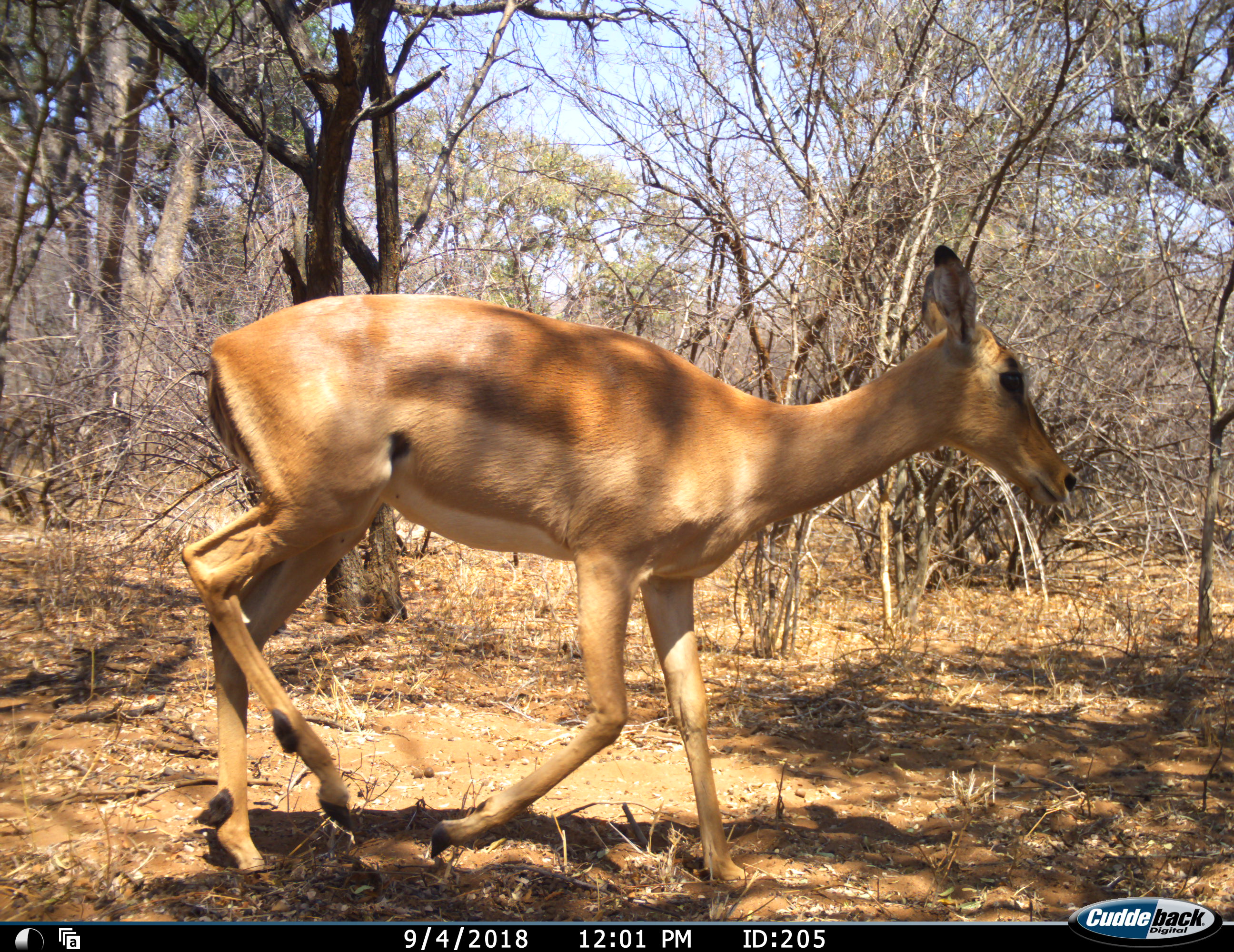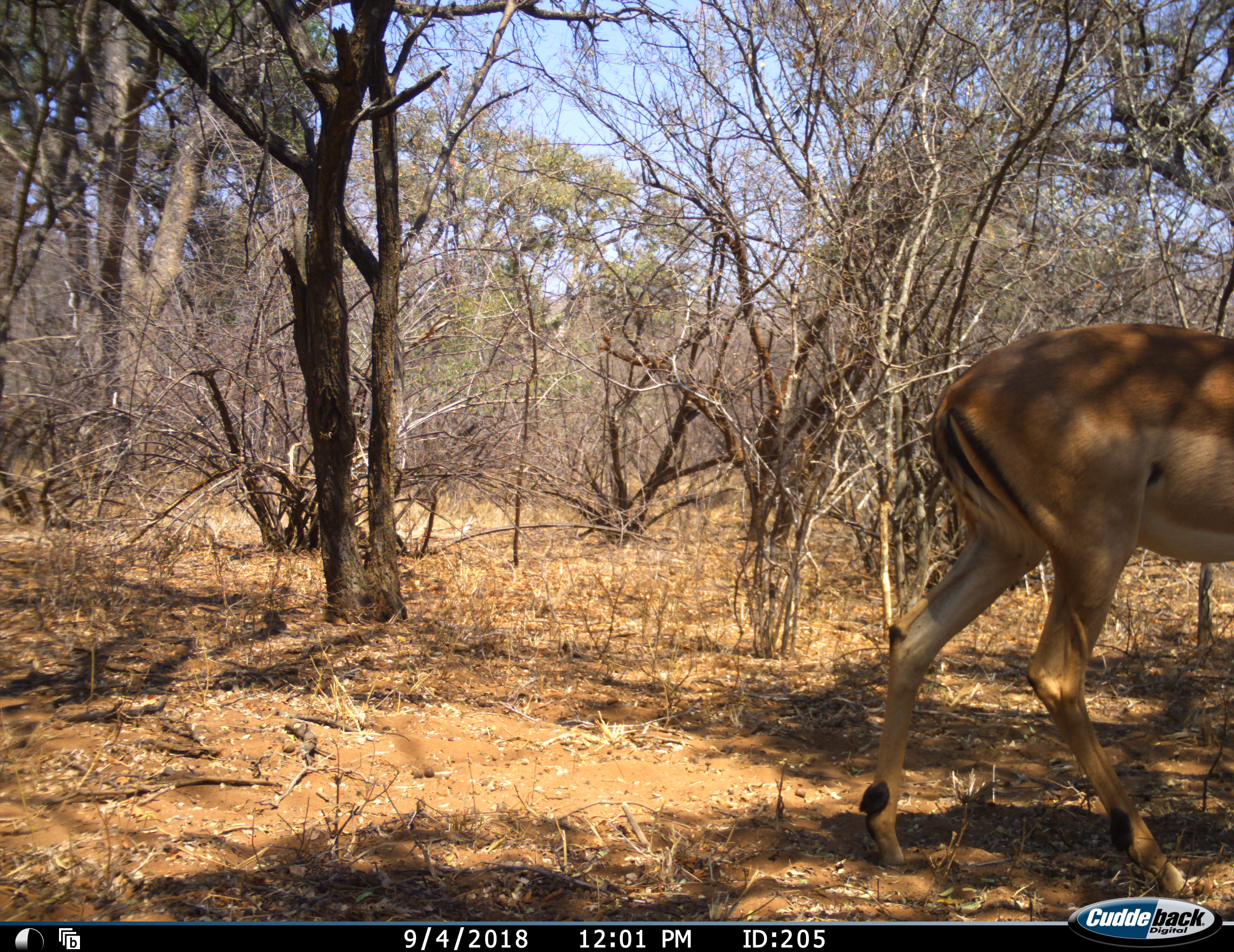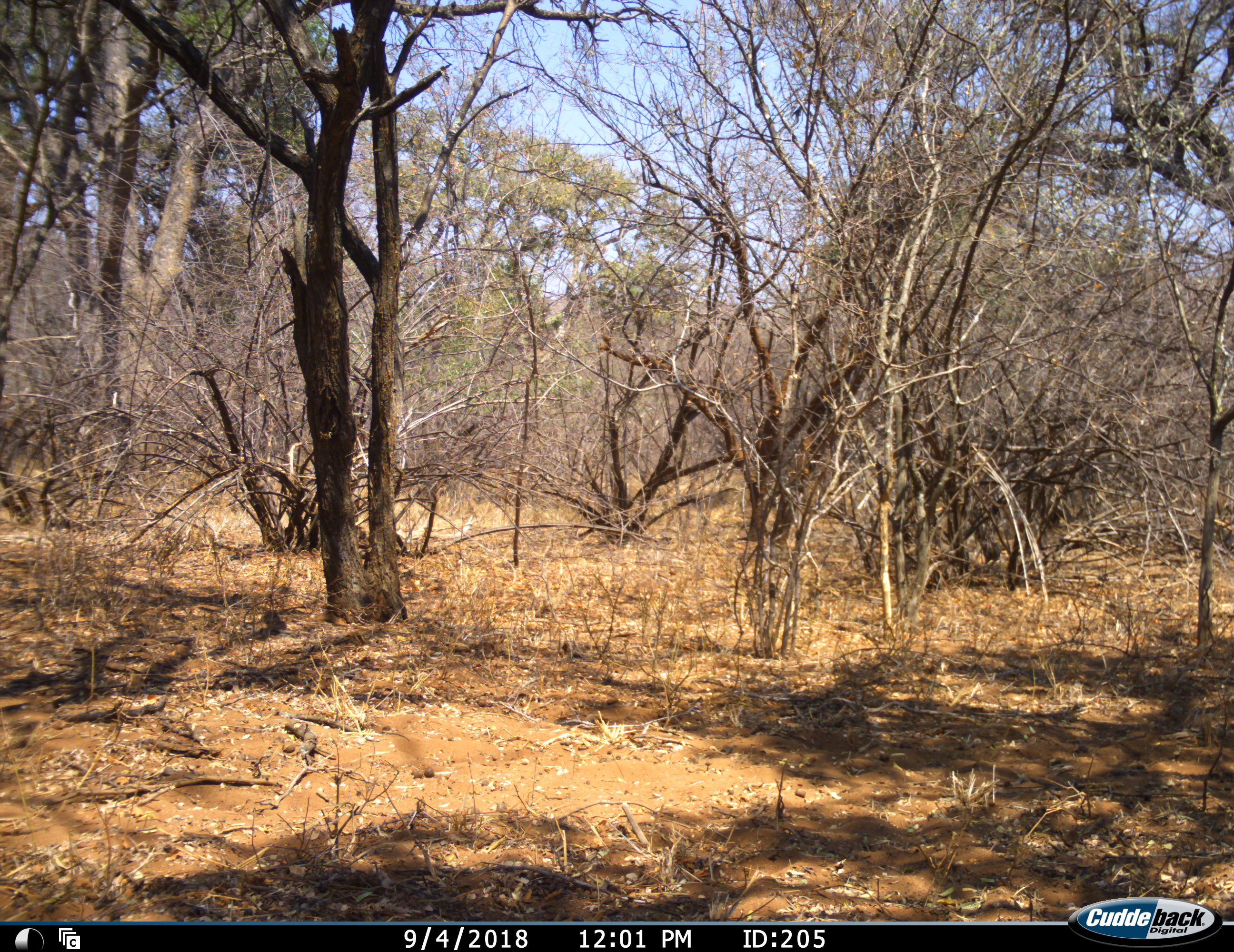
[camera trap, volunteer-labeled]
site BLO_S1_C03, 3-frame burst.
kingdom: Animalia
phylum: Chordata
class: Mammalia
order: Artiodactyla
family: Bovidae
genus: Aepyceros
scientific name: Aepyceros melampus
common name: impala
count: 1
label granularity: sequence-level